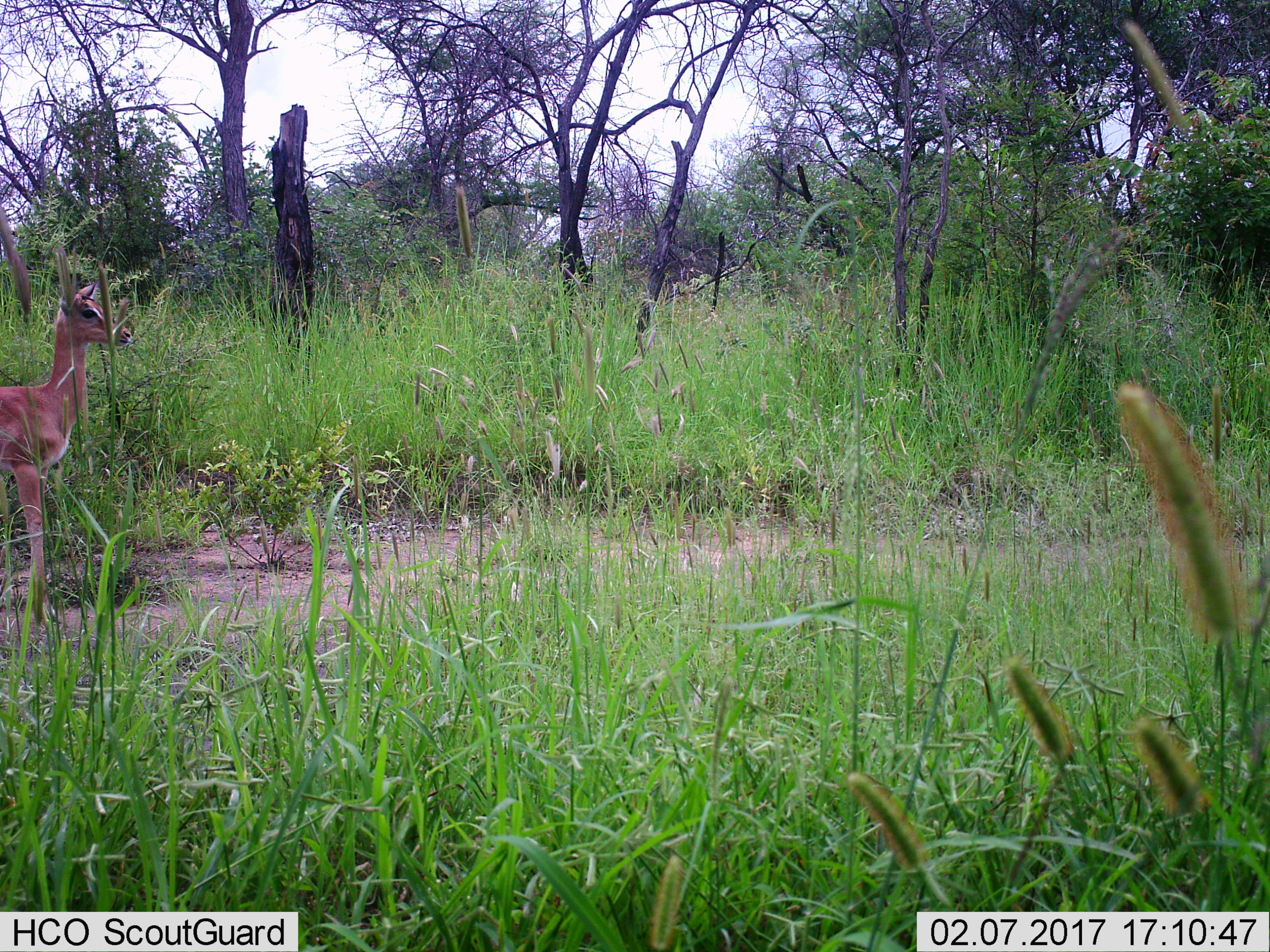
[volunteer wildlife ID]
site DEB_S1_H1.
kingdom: Animalia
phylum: Chordata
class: Mammalia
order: Artiodactyla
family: Bovidae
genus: Aepyceros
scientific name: Aepyceros melampus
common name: impala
Impala (Aepyceros melampus), count 1. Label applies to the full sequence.